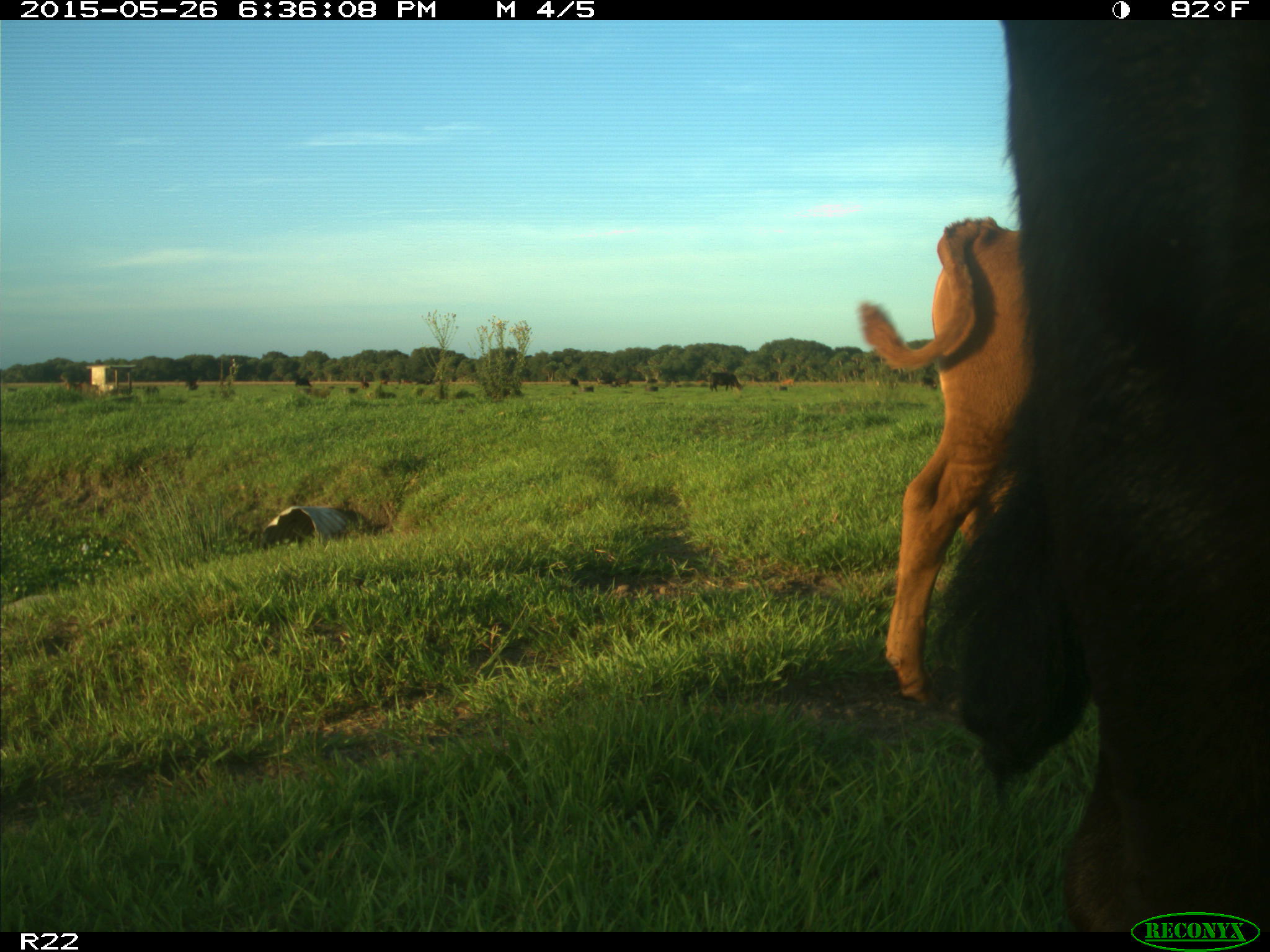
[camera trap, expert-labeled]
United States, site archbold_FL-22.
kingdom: Animalia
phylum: Chordata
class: Mammalia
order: Artiodactyla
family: Bovidae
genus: Bos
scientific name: Bos taurus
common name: domestic cow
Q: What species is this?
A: Bos taurus (domestic cow).